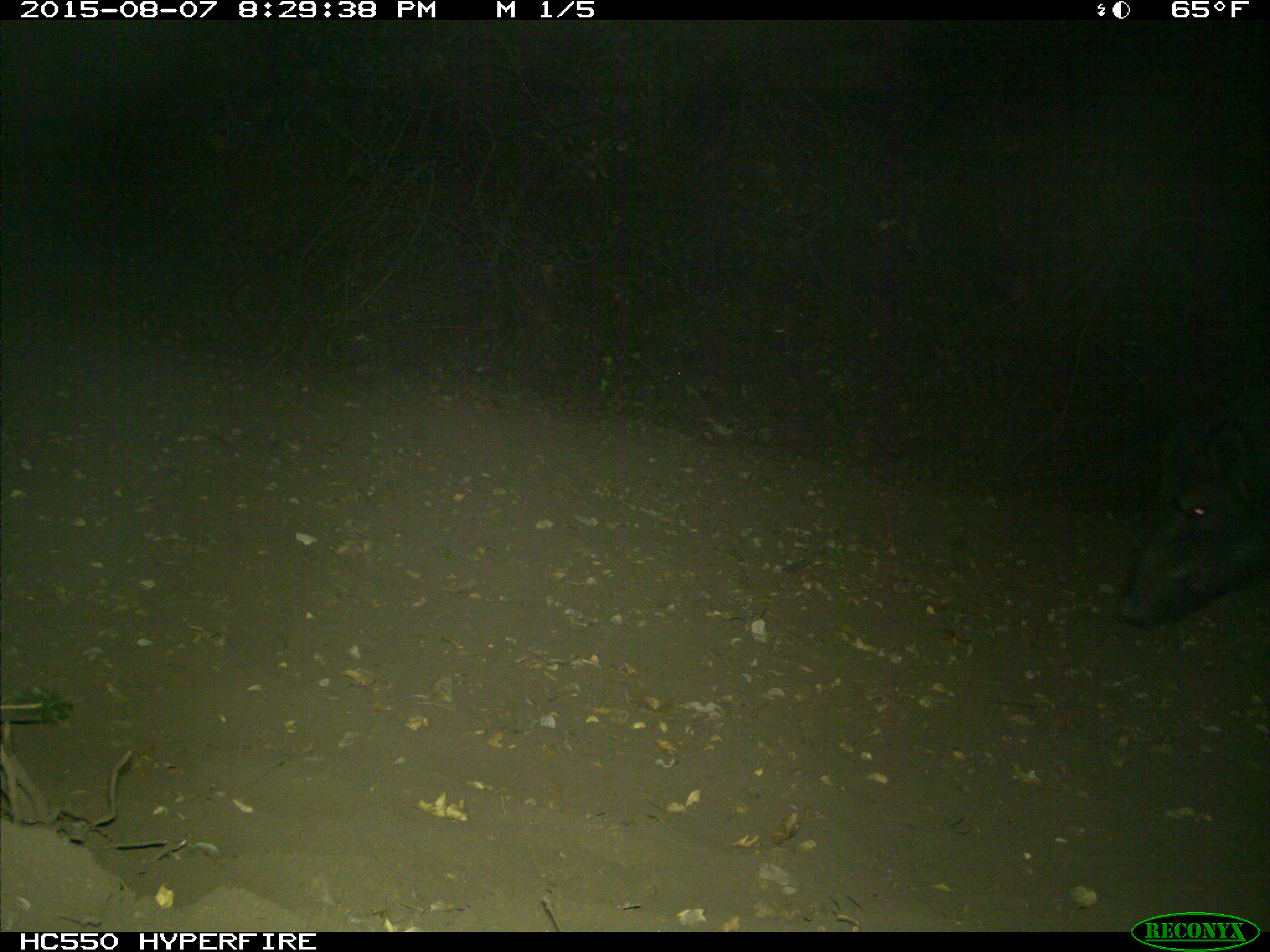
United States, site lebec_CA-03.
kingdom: Animalia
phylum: Chordata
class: Mammalia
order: Artiodactyla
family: Suidae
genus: Sus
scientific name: Sus scrofa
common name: wild boar